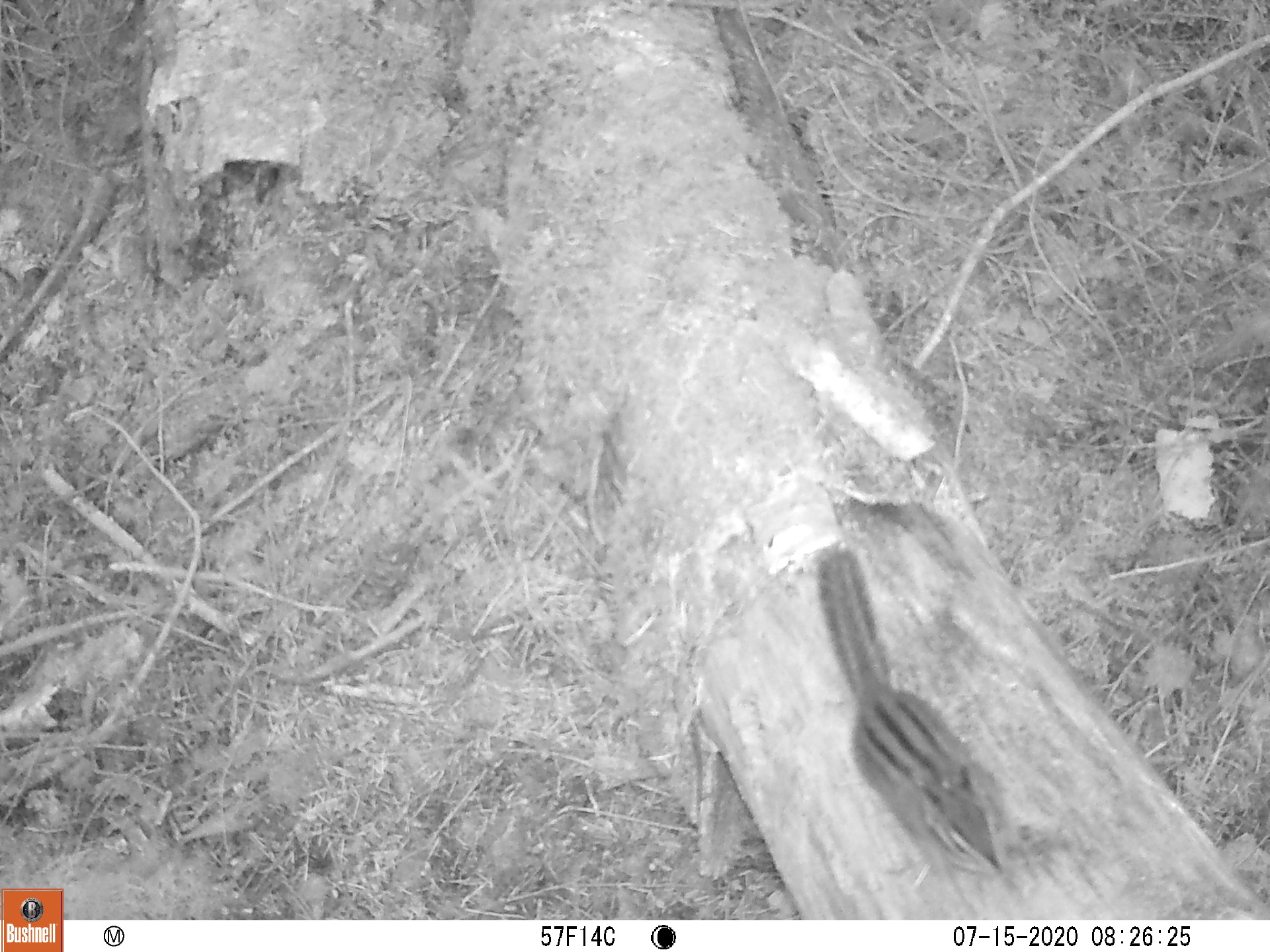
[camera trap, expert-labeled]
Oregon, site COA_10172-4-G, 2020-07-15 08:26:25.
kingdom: Animalia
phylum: Chordata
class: Mammalia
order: Rodentia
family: Sciuridae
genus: Neotamias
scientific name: Neotamias townsendii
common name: townsend's chipmunk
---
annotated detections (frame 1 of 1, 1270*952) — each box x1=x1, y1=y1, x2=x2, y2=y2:
townsend's chipmunk: x1=810, y1=534, x2=1015, y2=878